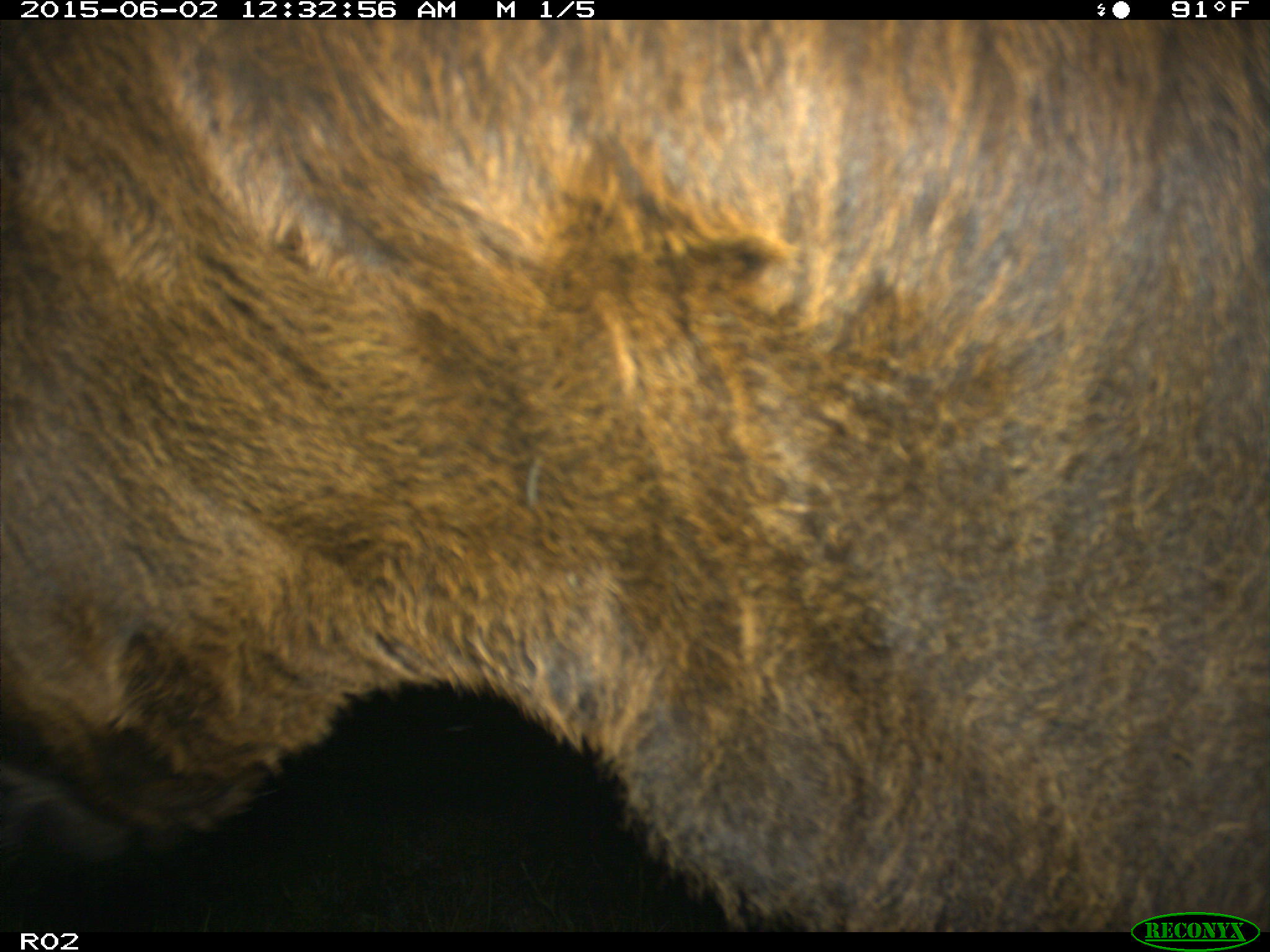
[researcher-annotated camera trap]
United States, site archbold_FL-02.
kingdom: Animalia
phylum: Chordata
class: Mammalia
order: Artiodactyla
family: Bovidae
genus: Bos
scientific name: Bos taurus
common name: domestic cow